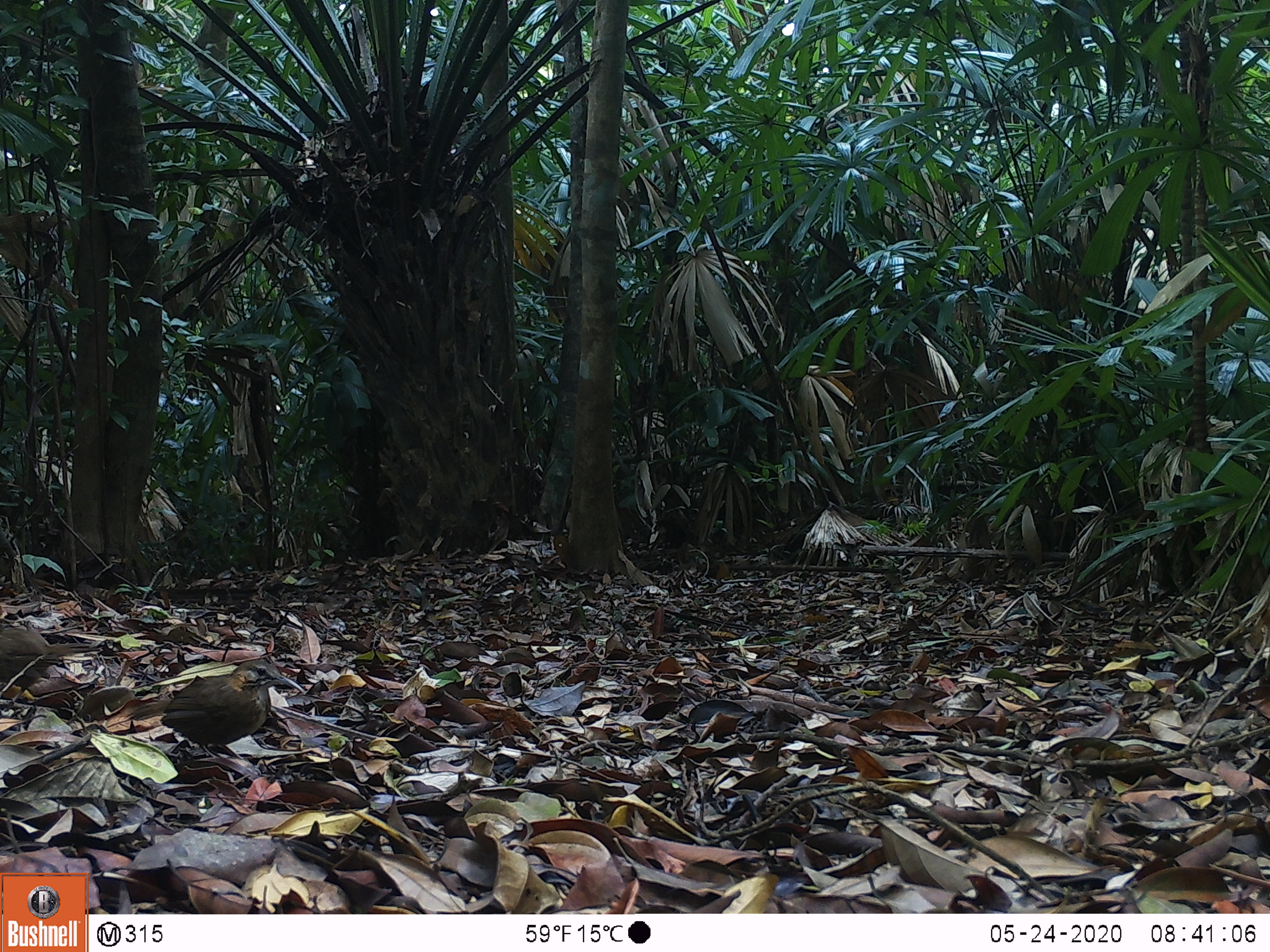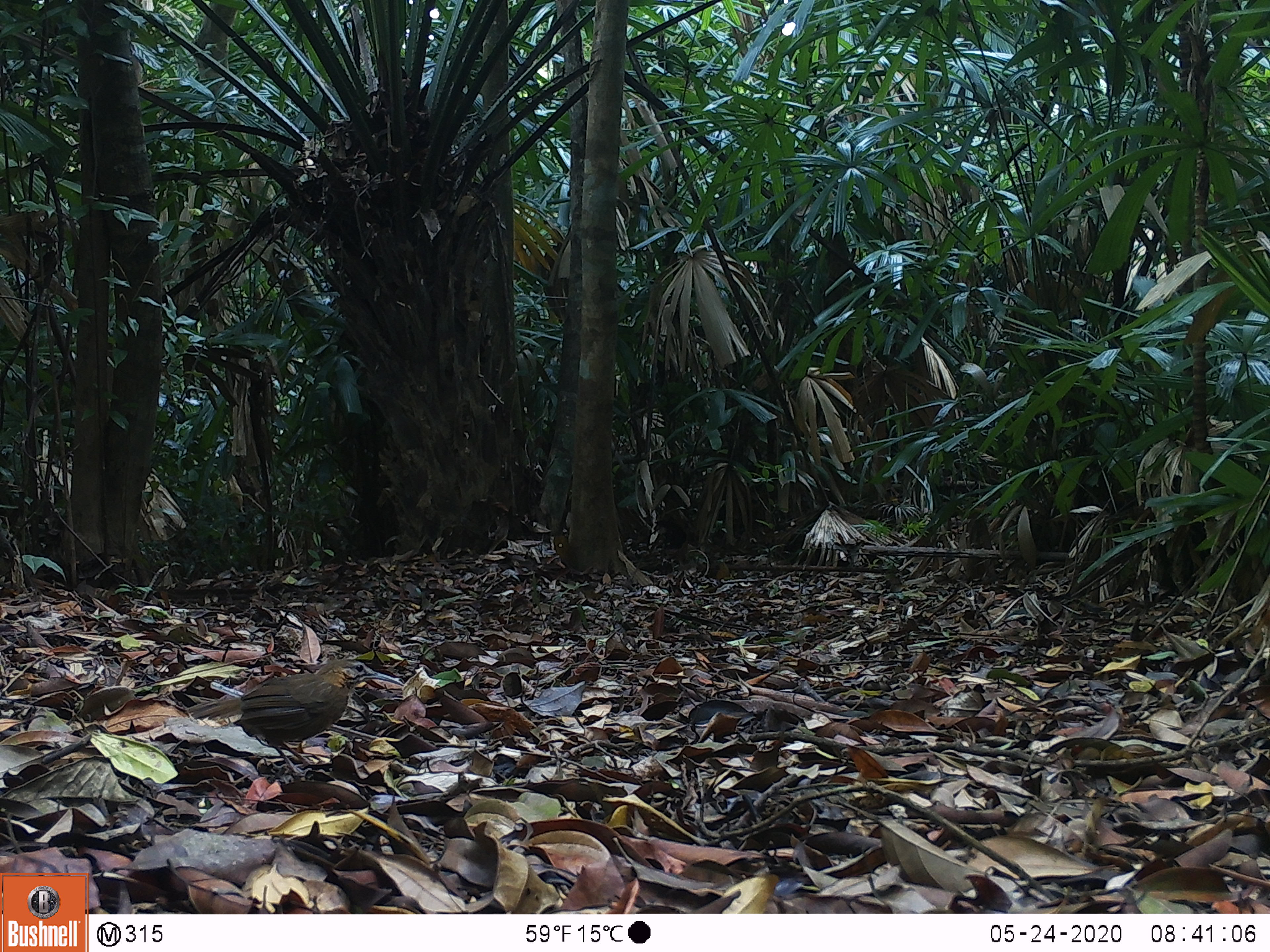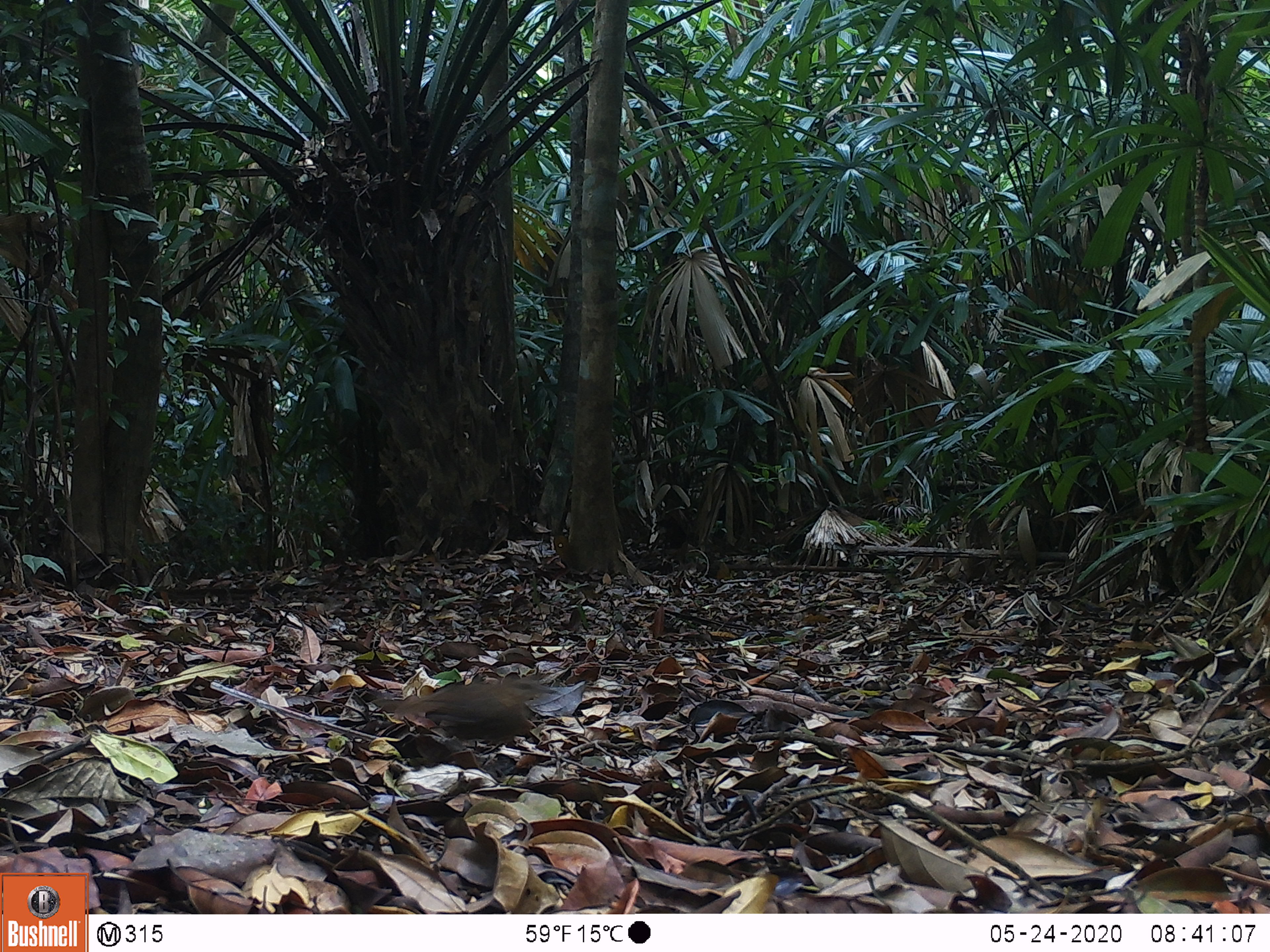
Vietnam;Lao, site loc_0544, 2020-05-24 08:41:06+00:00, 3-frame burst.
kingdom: Animalia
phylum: Chordata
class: Aves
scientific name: Aves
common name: bird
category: unidentified bird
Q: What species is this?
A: Unidentified bird (bird) (Aves).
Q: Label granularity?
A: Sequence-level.